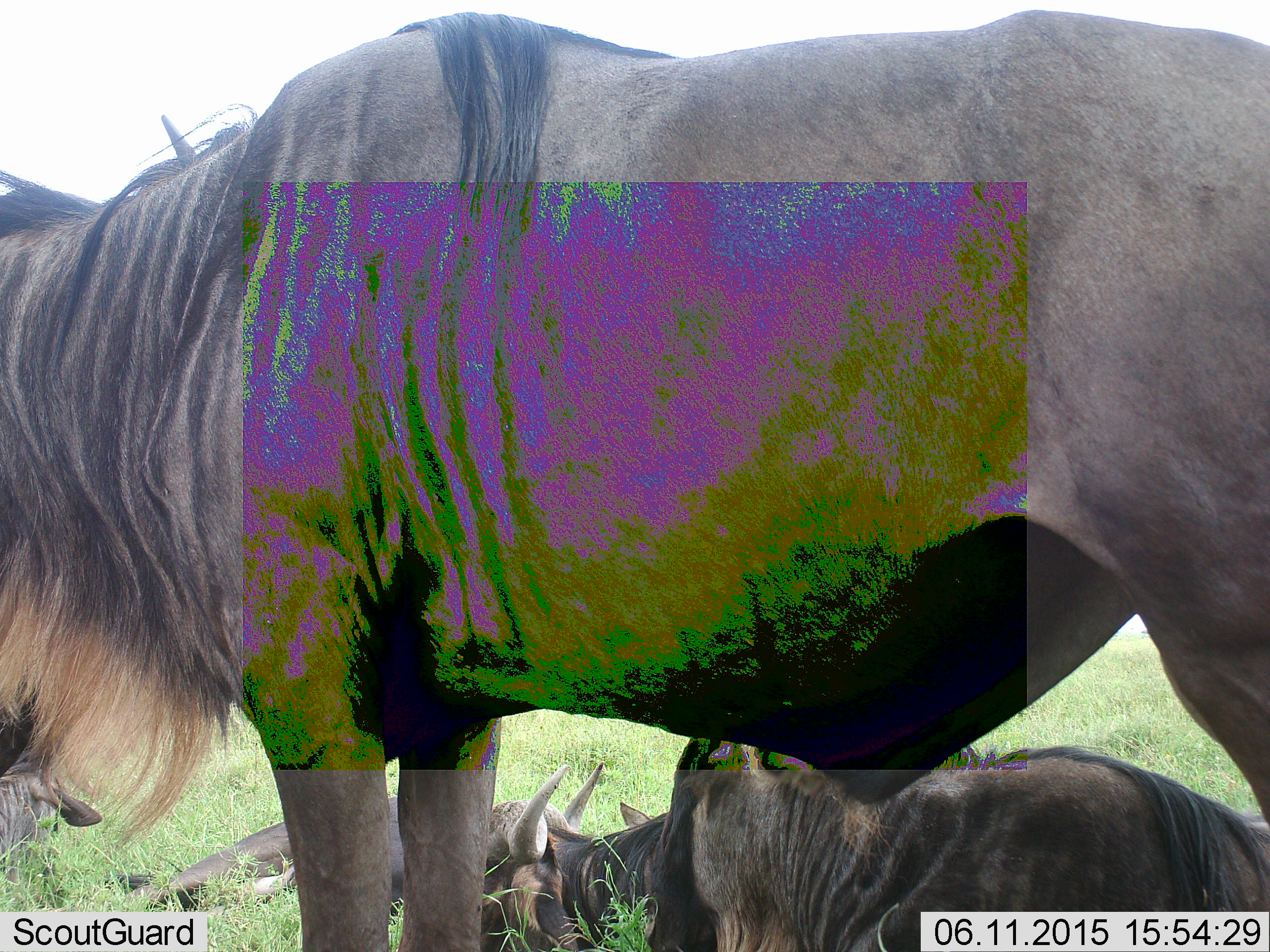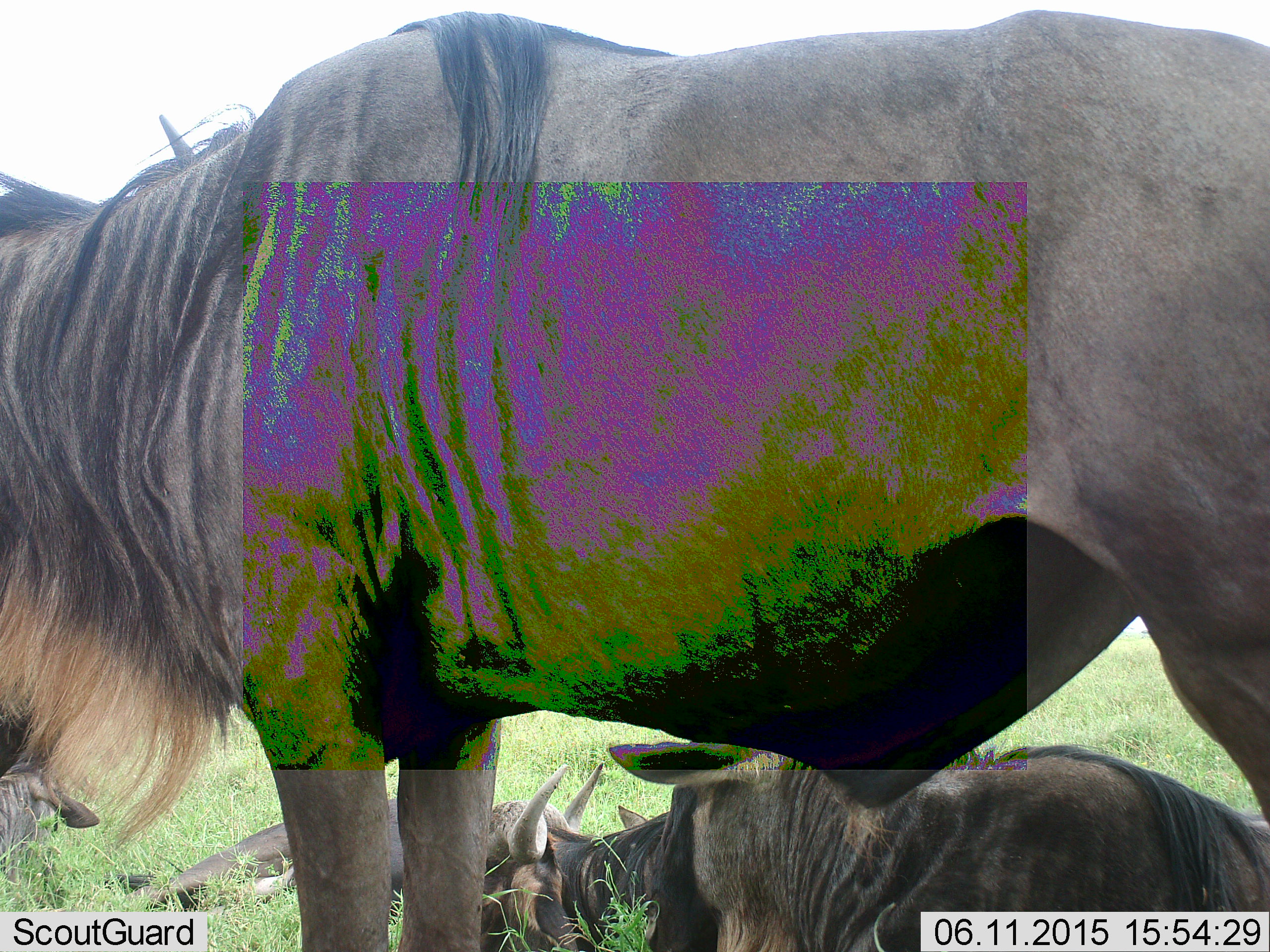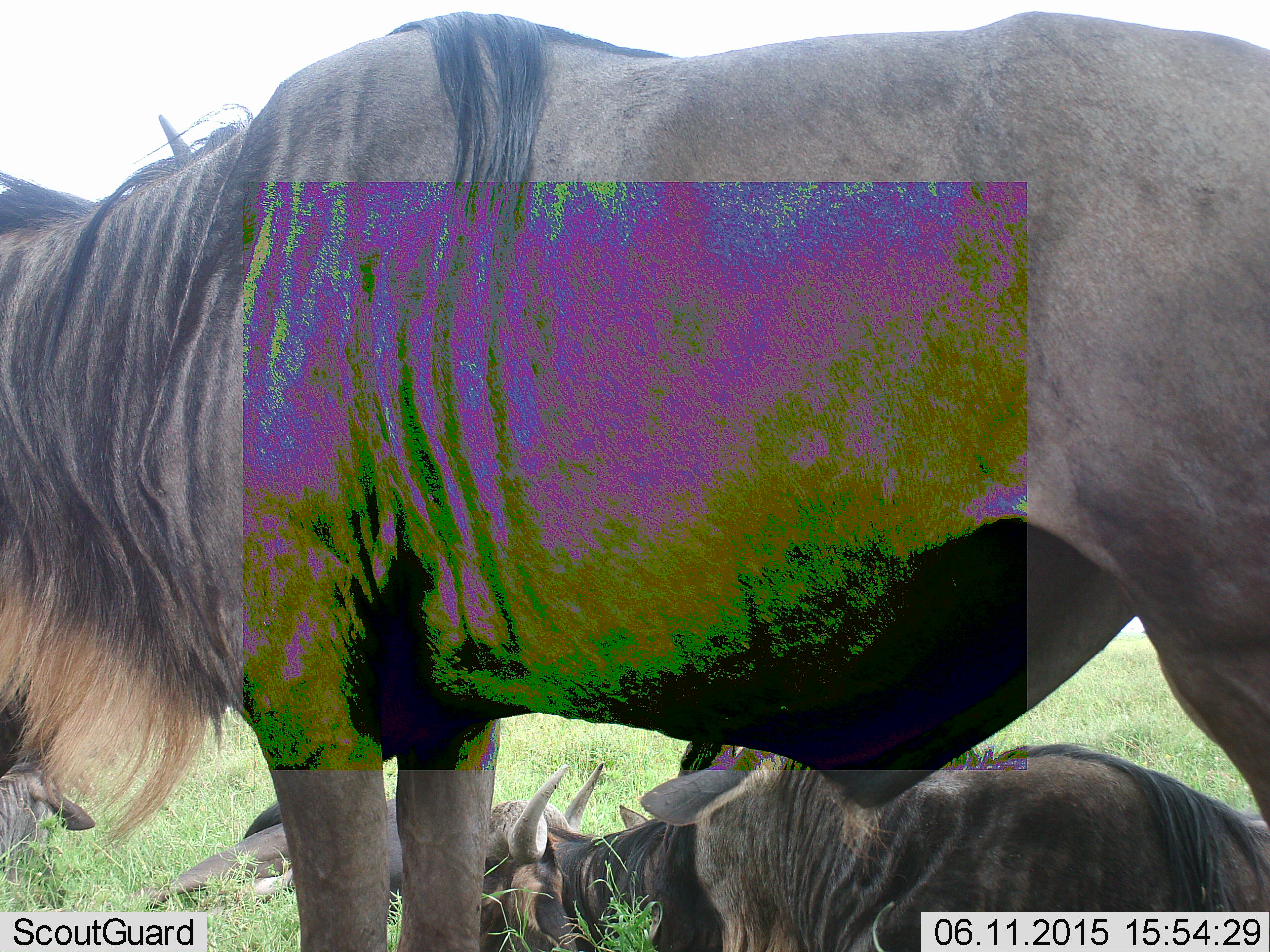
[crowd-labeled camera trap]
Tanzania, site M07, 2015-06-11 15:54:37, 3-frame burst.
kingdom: Animalia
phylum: Chordata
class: Mammalia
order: Artiodactyla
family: Bovidae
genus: Connochaetes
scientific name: Connochaetes taurinus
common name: blue wildebeest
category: wildebeest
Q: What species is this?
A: Wildebeest (blue wildebeest) (Connochaetes taurinus).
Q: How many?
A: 4.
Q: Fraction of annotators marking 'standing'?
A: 80%.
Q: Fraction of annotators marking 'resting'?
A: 80%.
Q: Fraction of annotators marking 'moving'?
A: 0%.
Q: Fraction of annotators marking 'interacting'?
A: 0%.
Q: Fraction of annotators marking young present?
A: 0%.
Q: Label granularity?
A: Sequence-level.